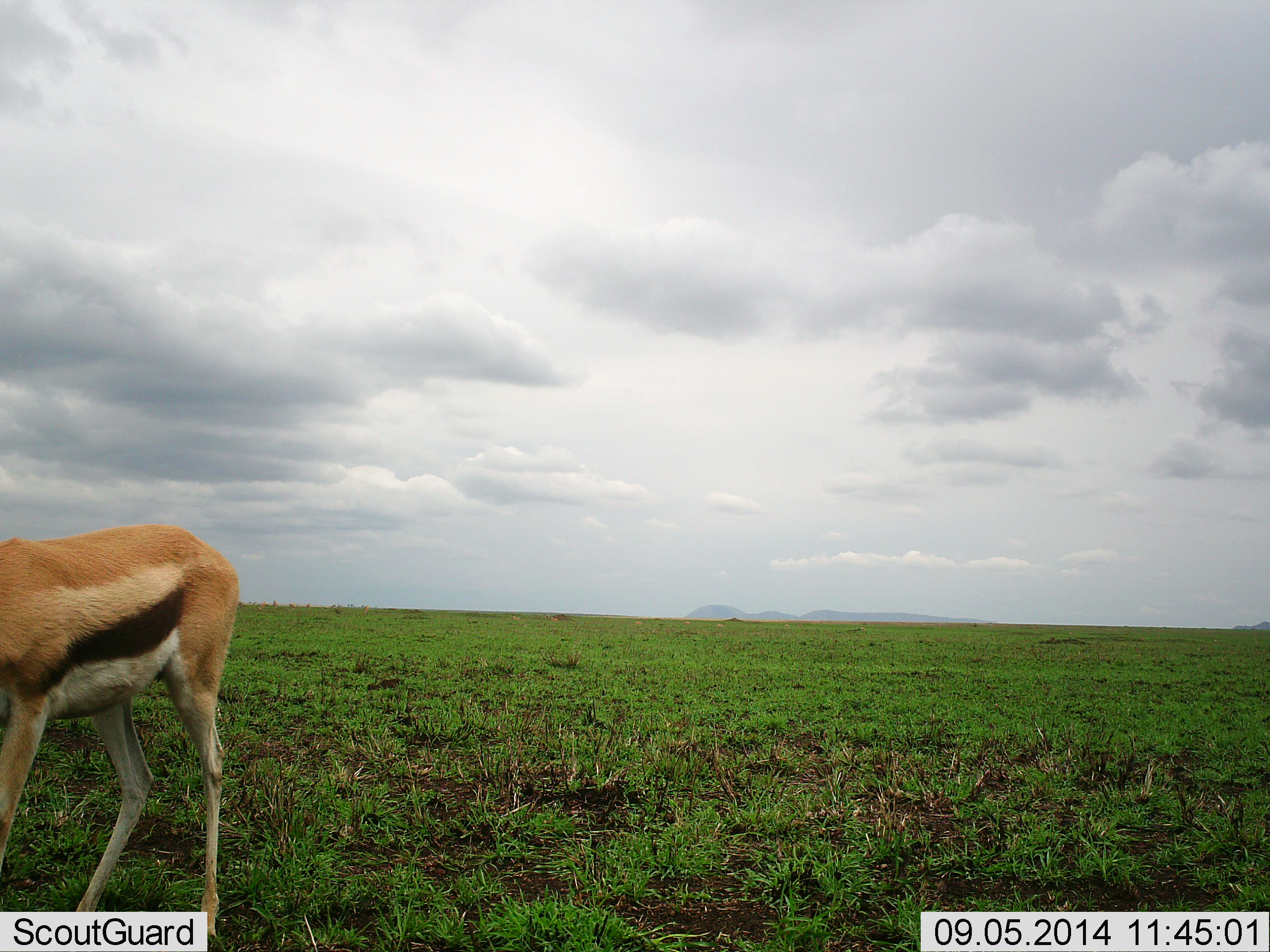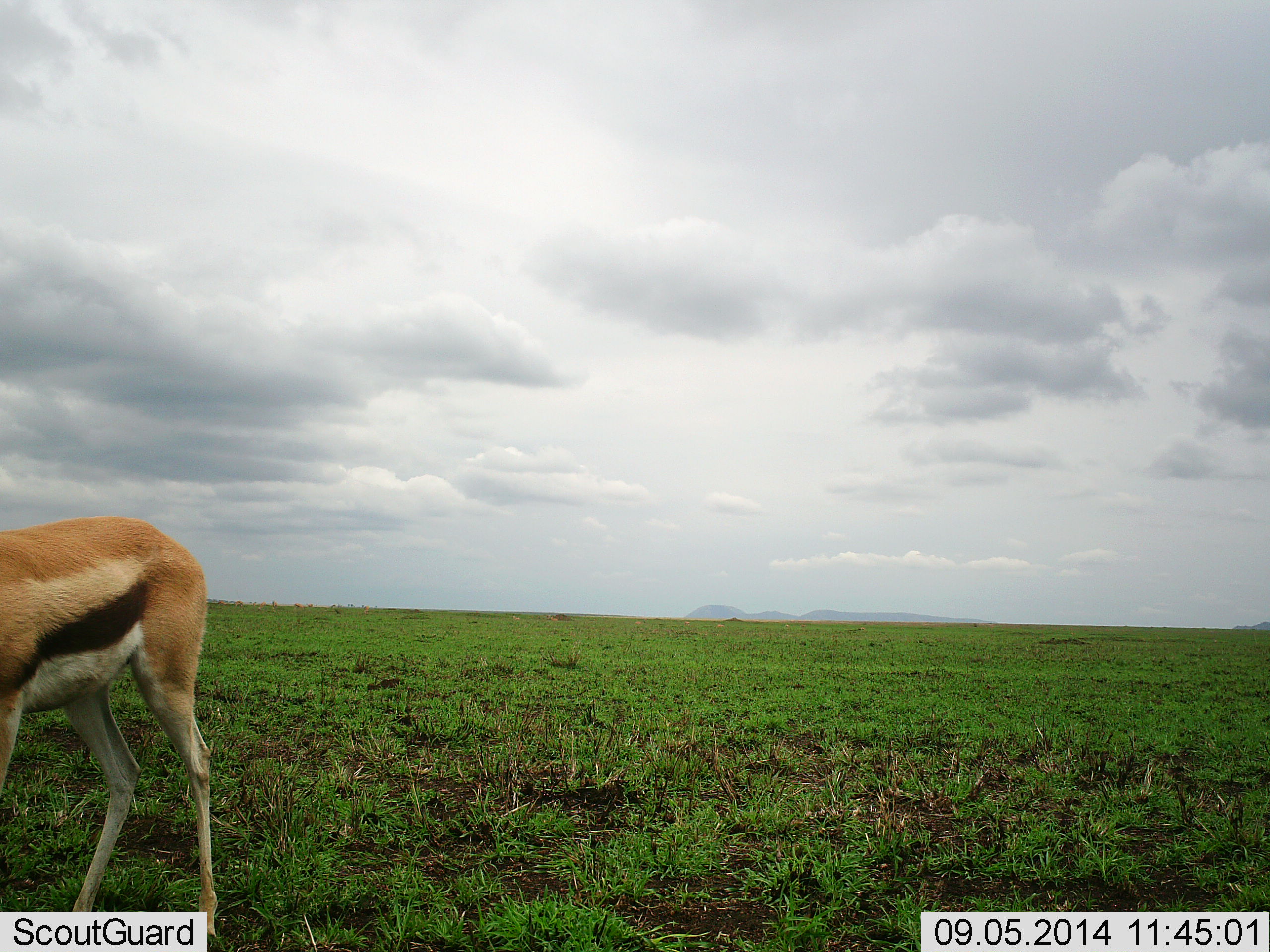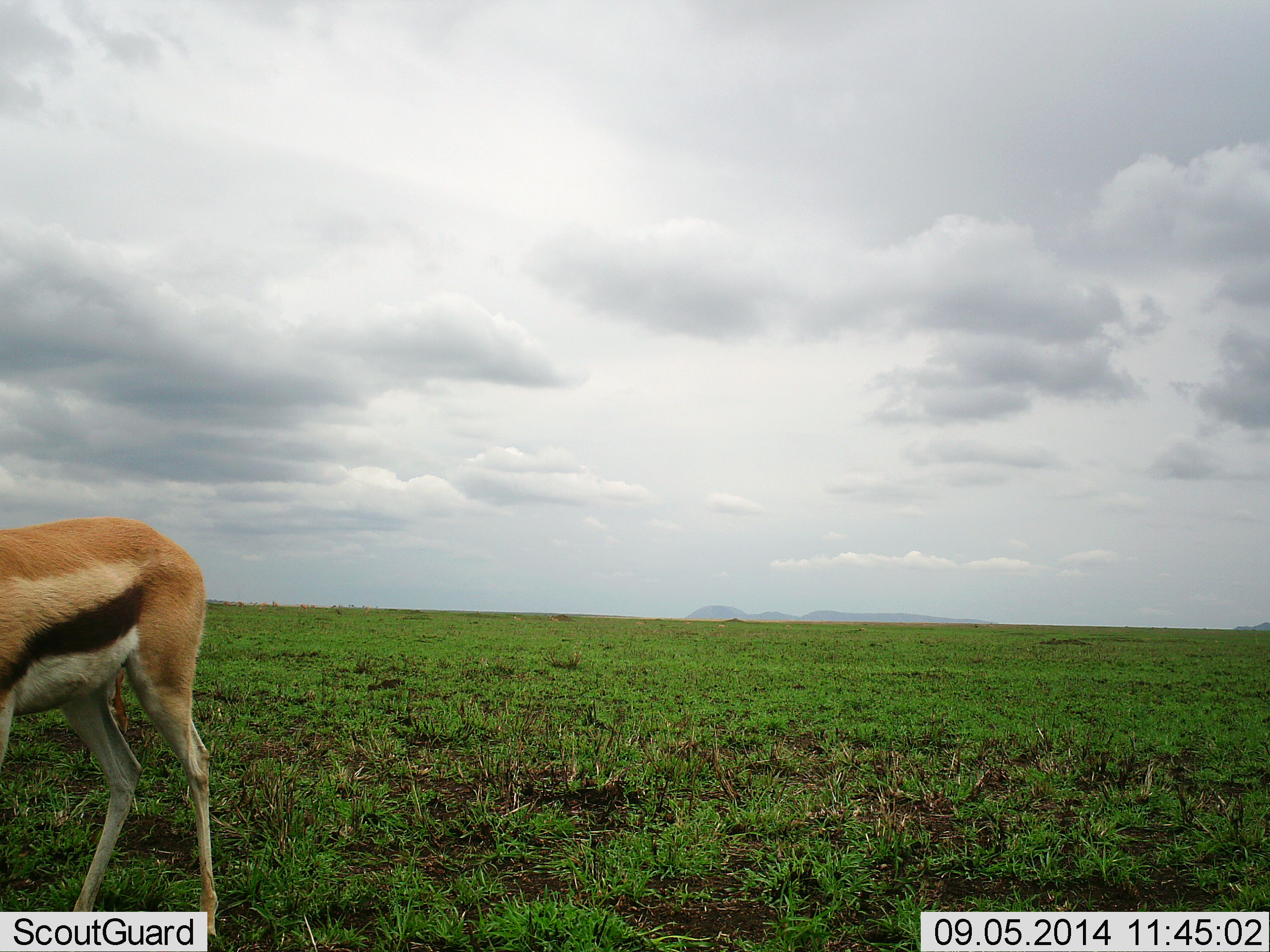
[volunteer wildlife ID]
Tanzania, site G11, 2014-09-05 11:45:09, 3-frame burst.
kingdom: Animalia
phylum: Chordata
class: Mammalia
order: Artiodactyla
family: Bovidae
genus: Eudorcas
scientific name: Eudorcas thomsonii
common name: thomson's gazelle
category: gazellethomsons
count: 1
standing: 80%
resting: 0%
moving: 10%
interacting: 0%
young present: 0%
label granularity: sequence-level